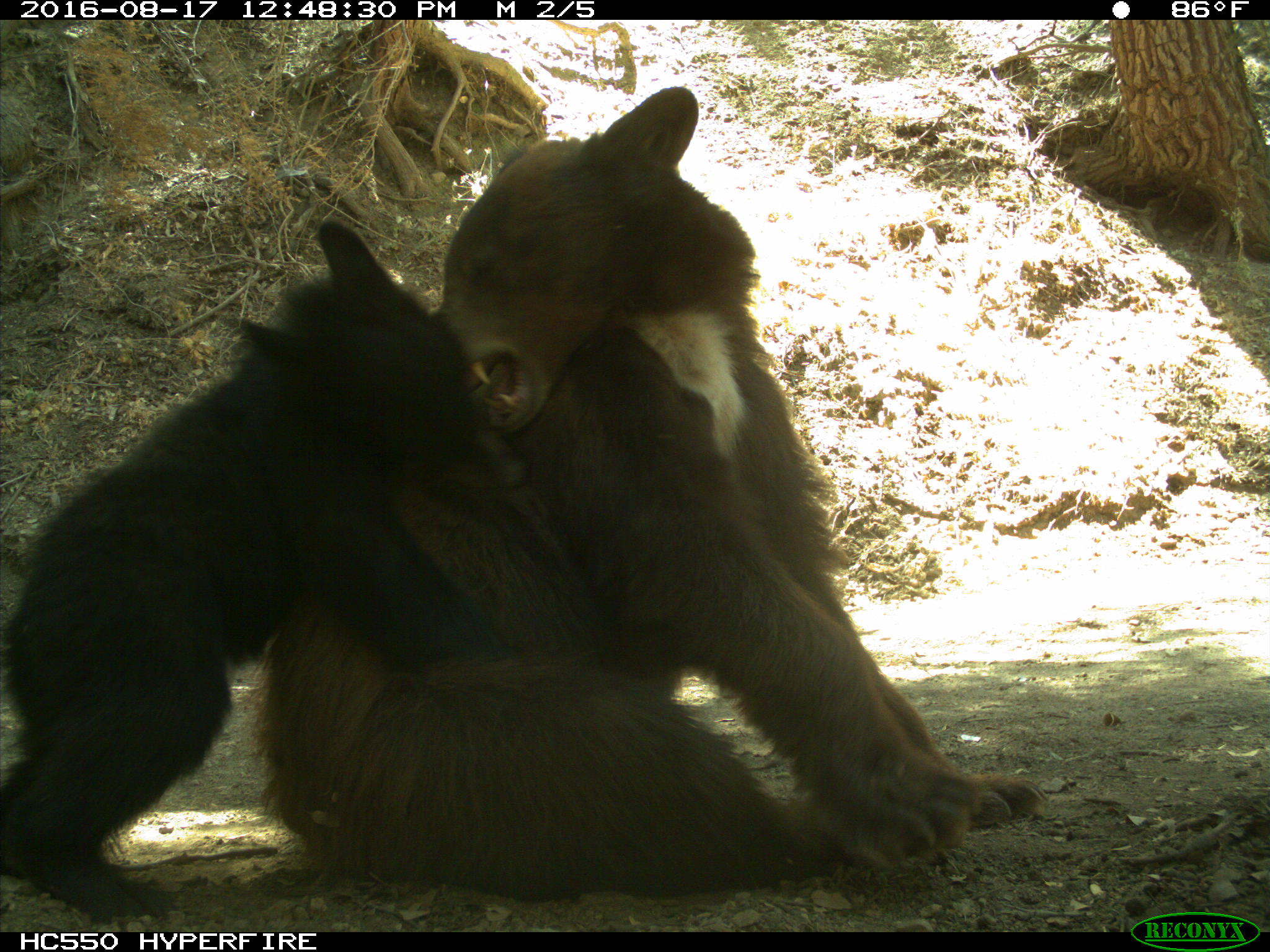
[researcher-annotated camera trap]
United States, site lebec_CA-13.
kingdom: Animalia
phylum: Chordata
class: Mammalia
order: Carnivora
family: Ursidae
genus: Ursus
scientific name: Ursus americanus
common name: american black bear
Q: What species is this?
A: Ursus americanus (american black bear).